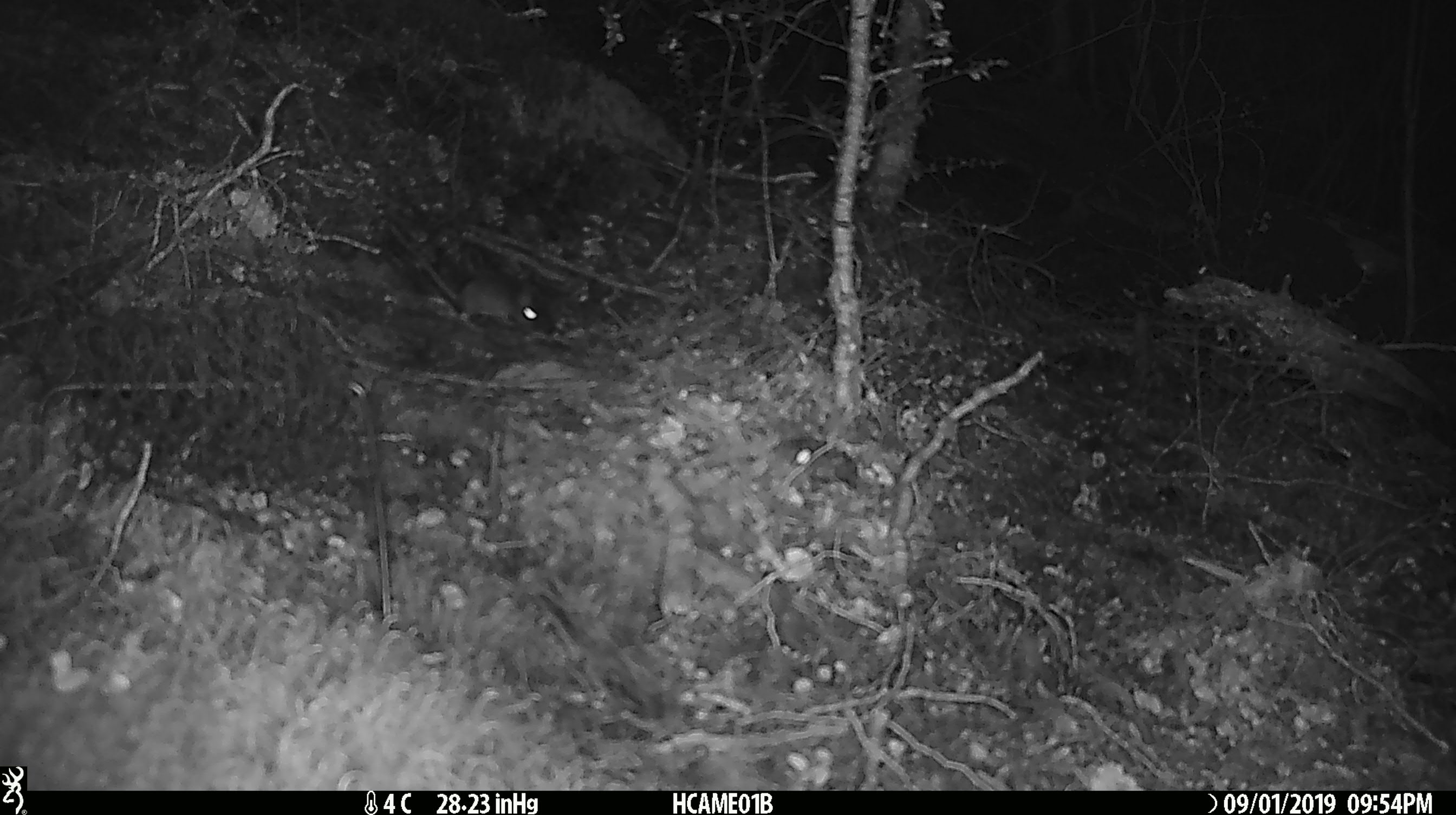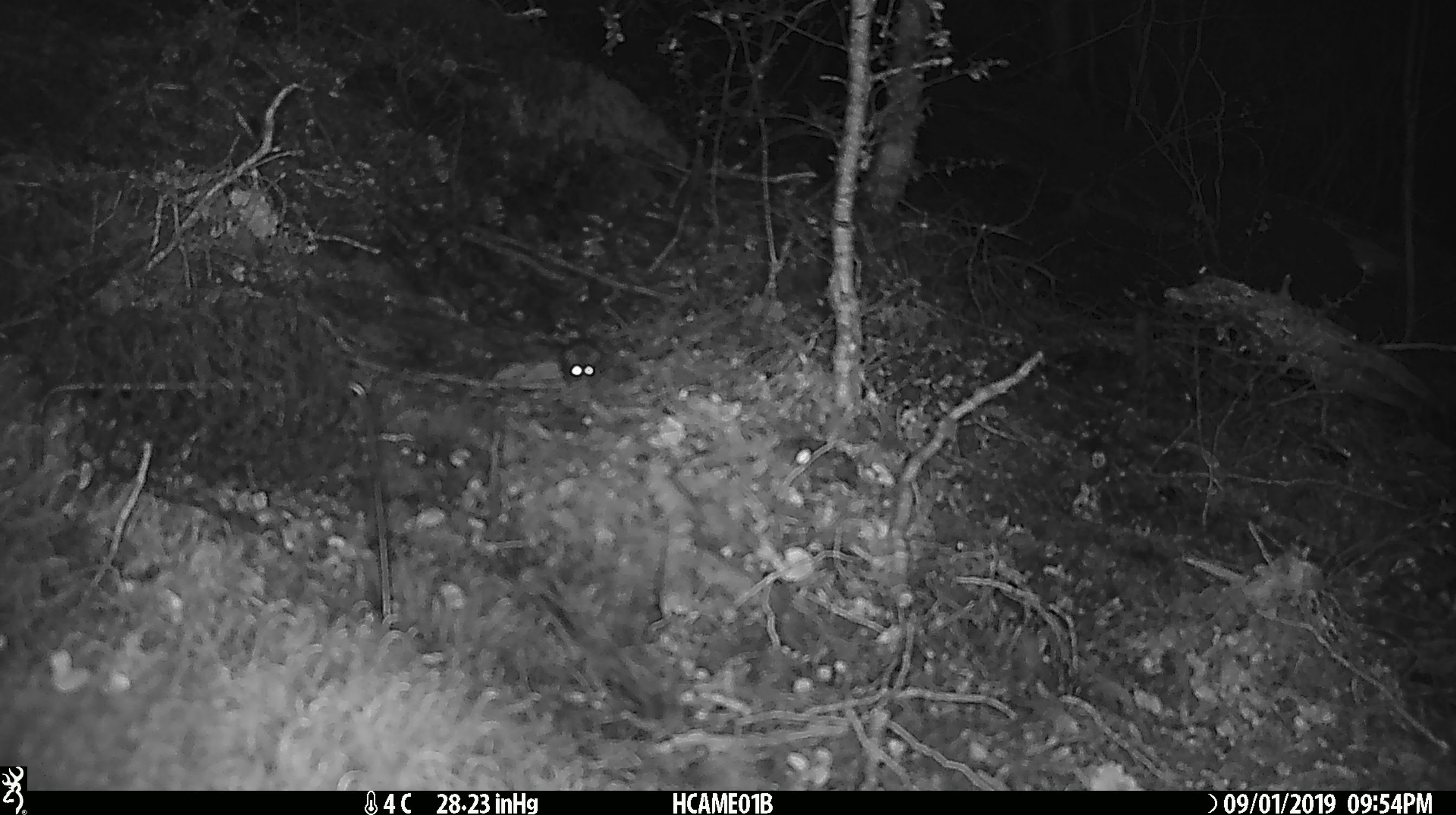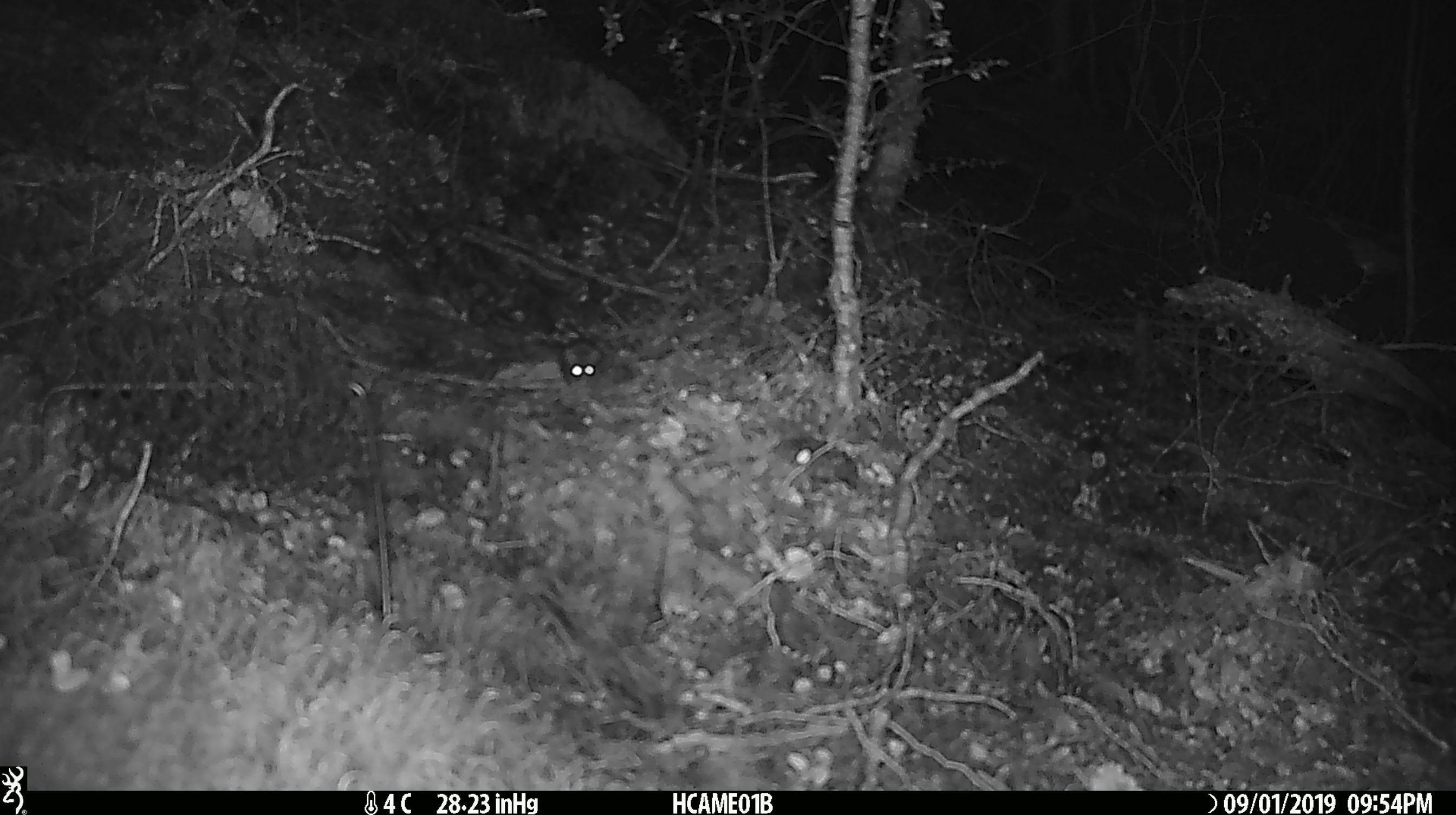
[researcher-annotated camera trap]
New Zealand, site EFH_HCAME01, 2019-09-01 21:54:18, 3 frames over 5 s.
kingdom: Animalia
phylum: Chordata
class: Mammalia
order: Rodentia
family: Muridae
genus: Mus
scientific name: Mus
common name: mouse